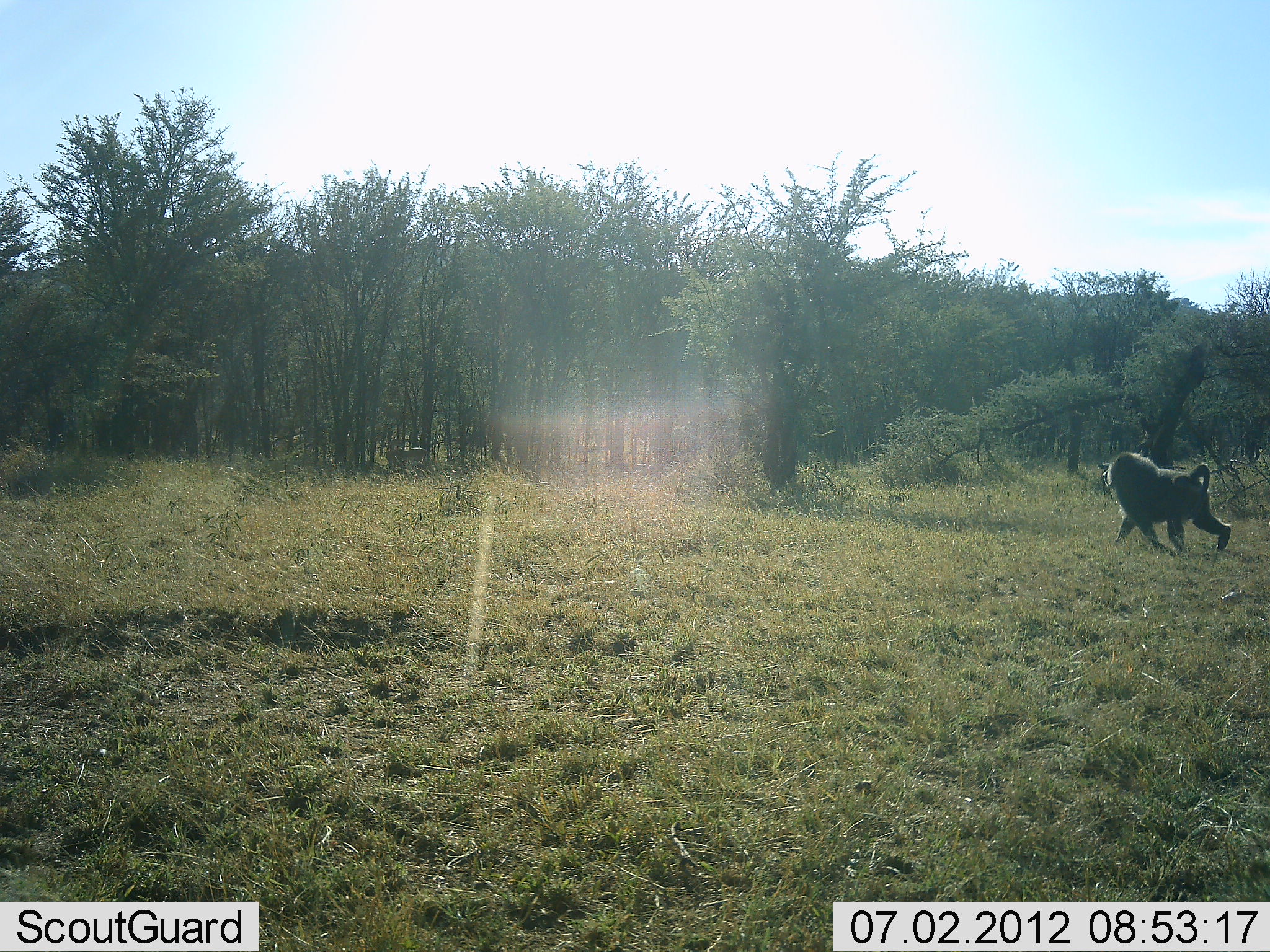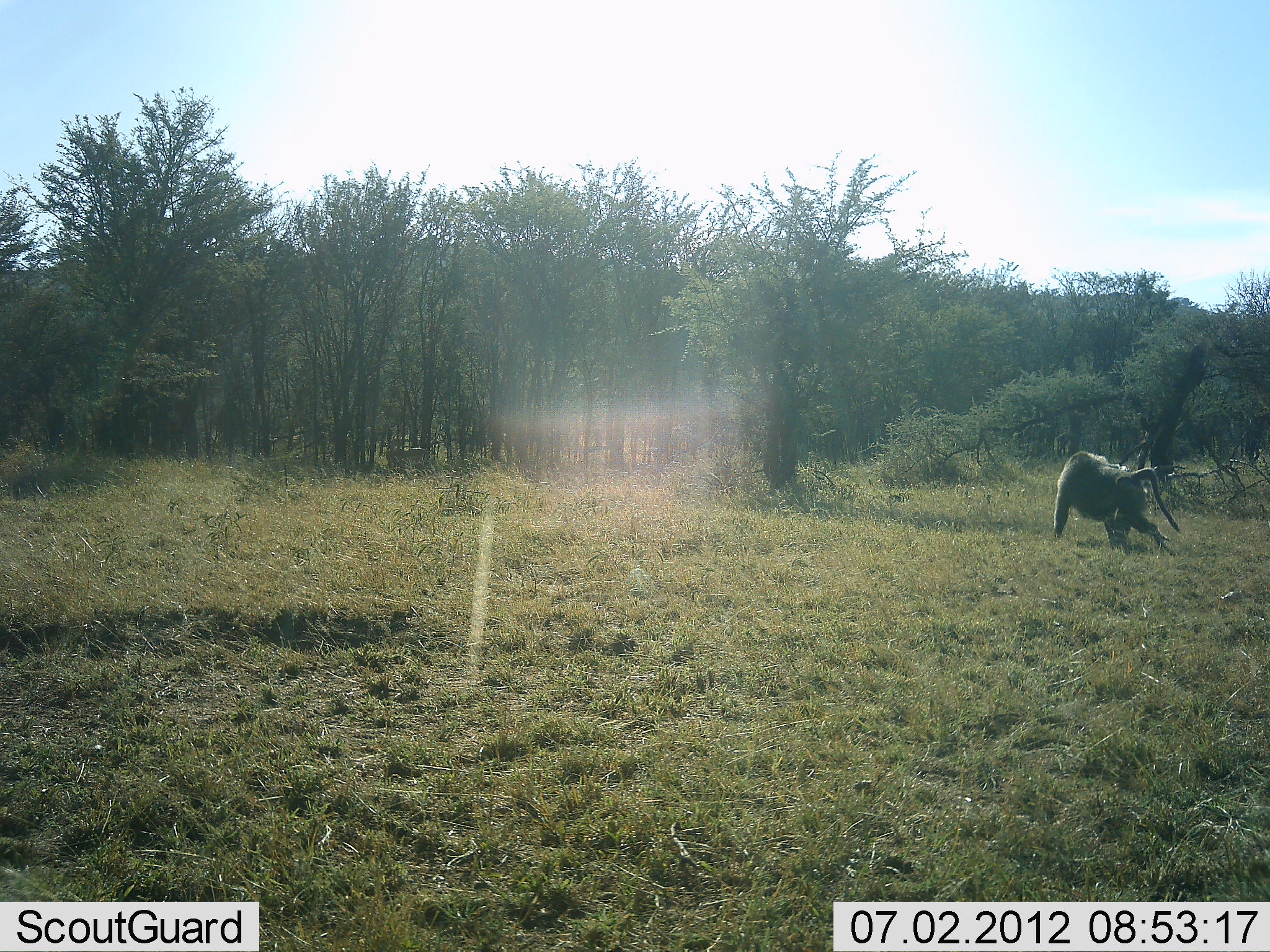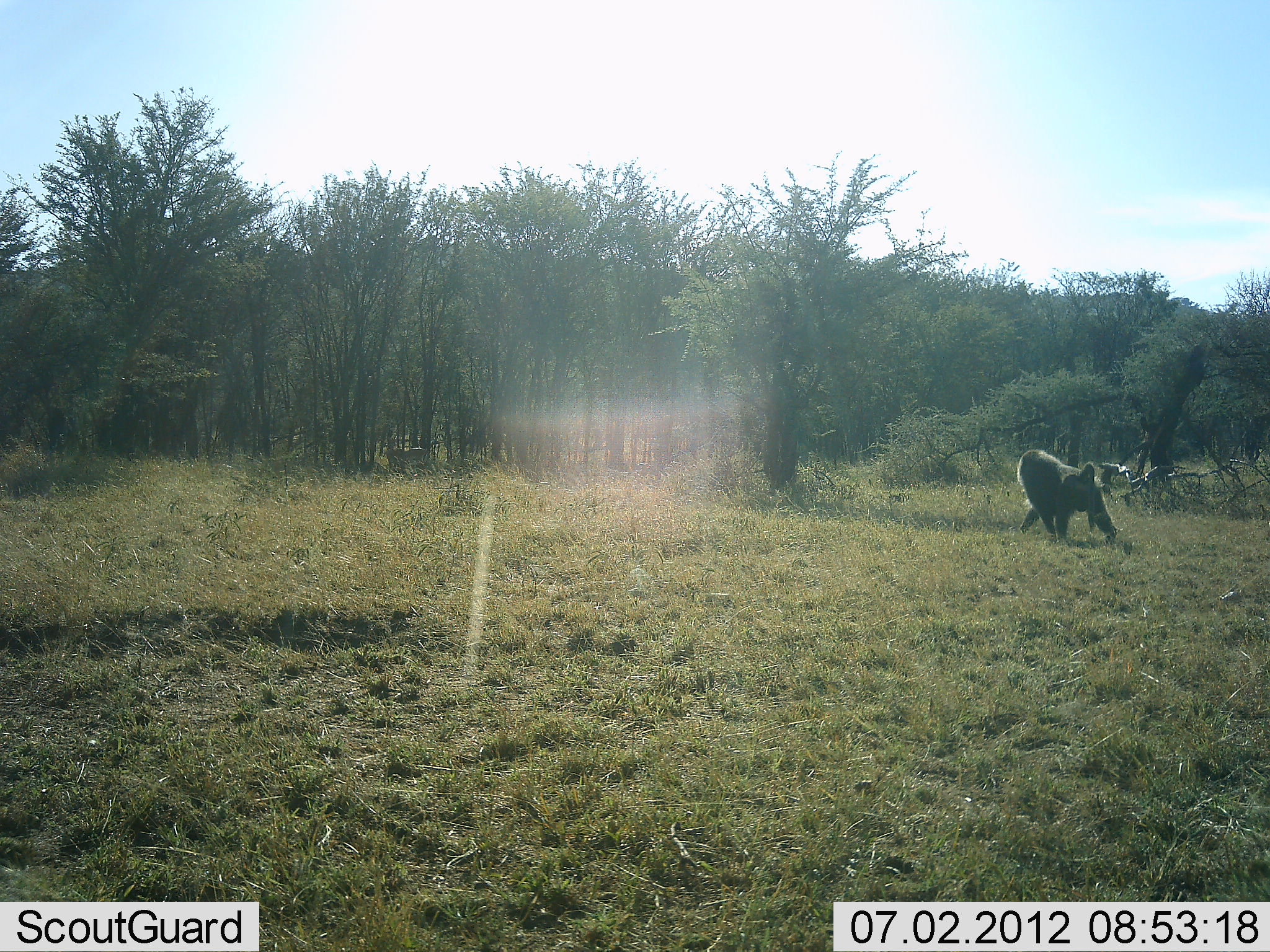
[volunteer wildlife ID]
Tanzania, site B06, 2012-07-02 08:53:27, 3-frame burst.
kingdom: Animalia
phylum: Chordata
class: Mammalia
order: Primates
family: Cercopithecidae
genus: Papio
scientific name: Papio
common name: baboon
Baboon (Papio), count 1. Behavior (volunteer vote fractions): standing 0%, resting 0%, moving 100%, interacting 0%. Young present (vote fraction): 0%. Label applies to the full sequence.